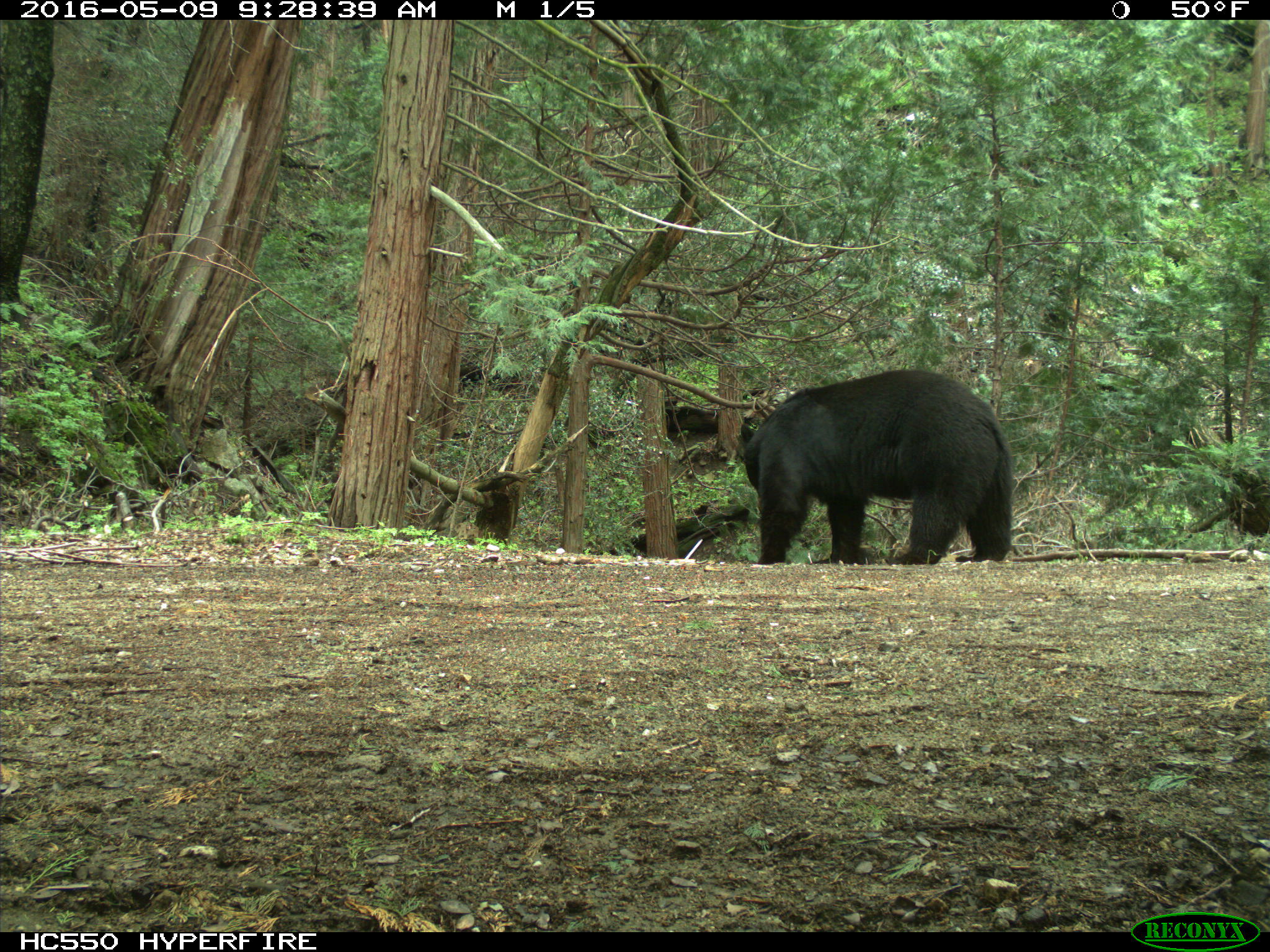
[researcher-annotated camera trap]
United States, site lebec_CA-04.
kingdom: Animalia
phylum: Chordata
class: Mammalia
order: Carnivora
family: Ursidae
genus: Ursus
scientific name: Ursus americanus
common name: american black bear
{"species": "Ursus americanus (american black bear)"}